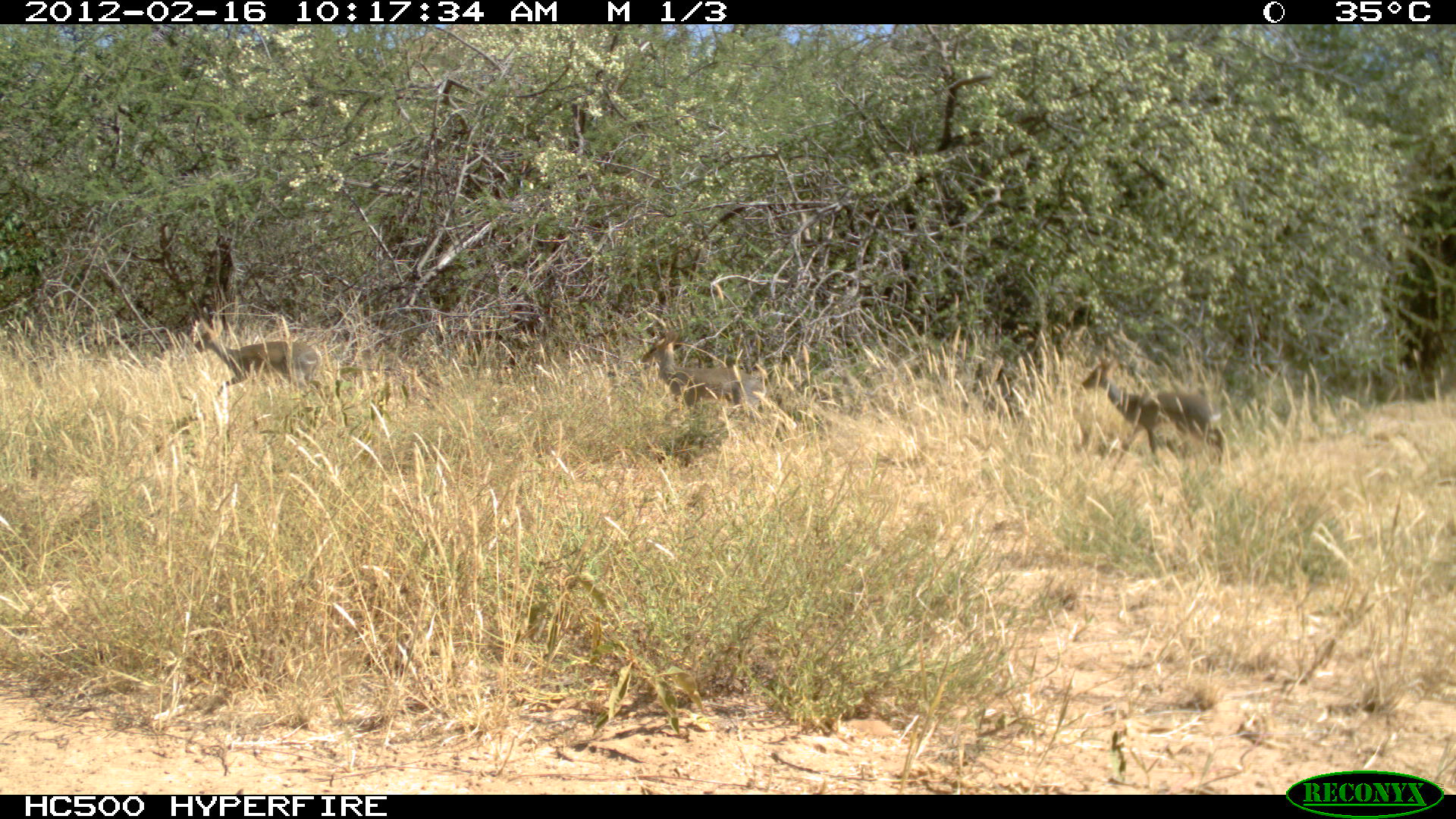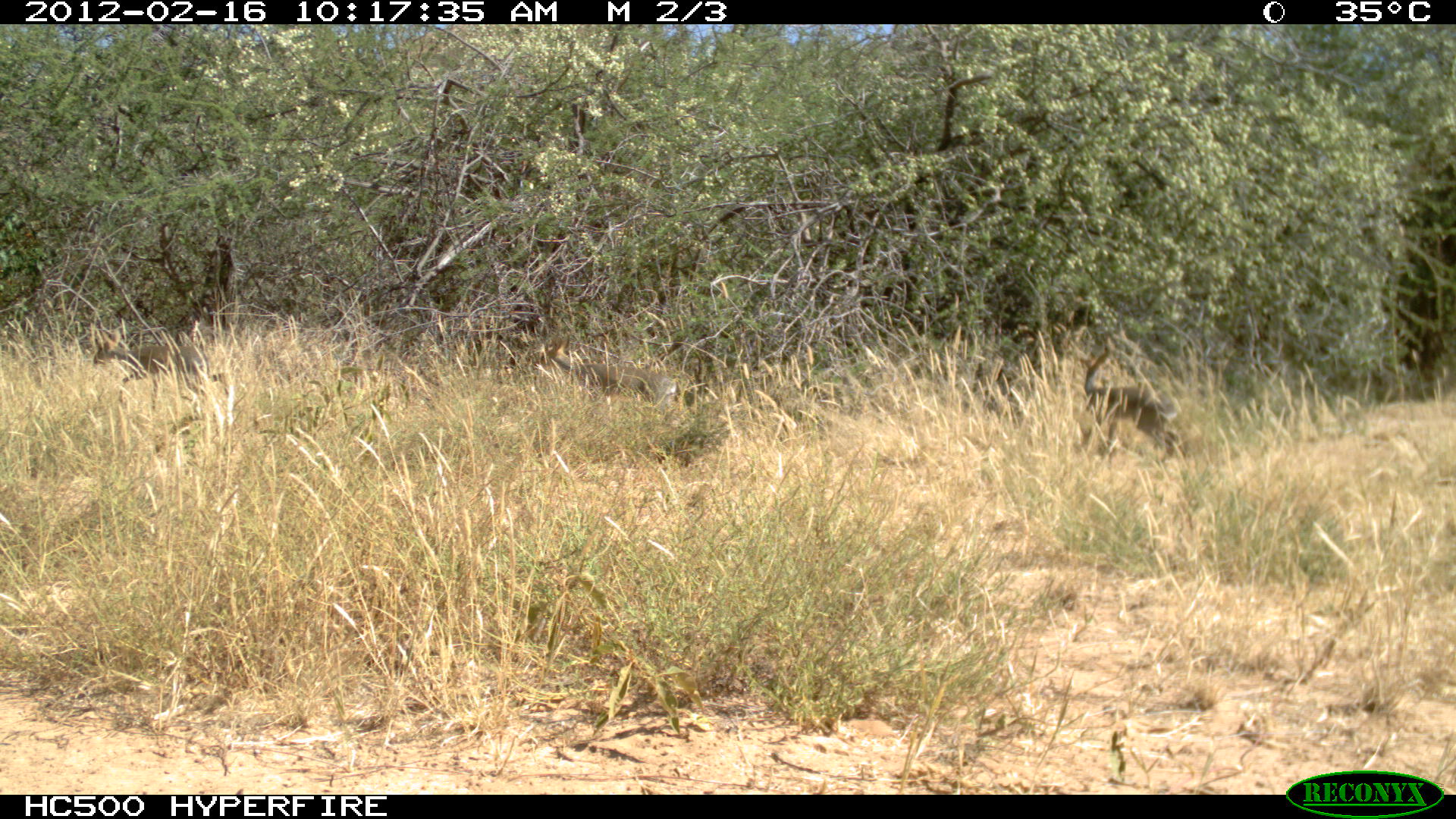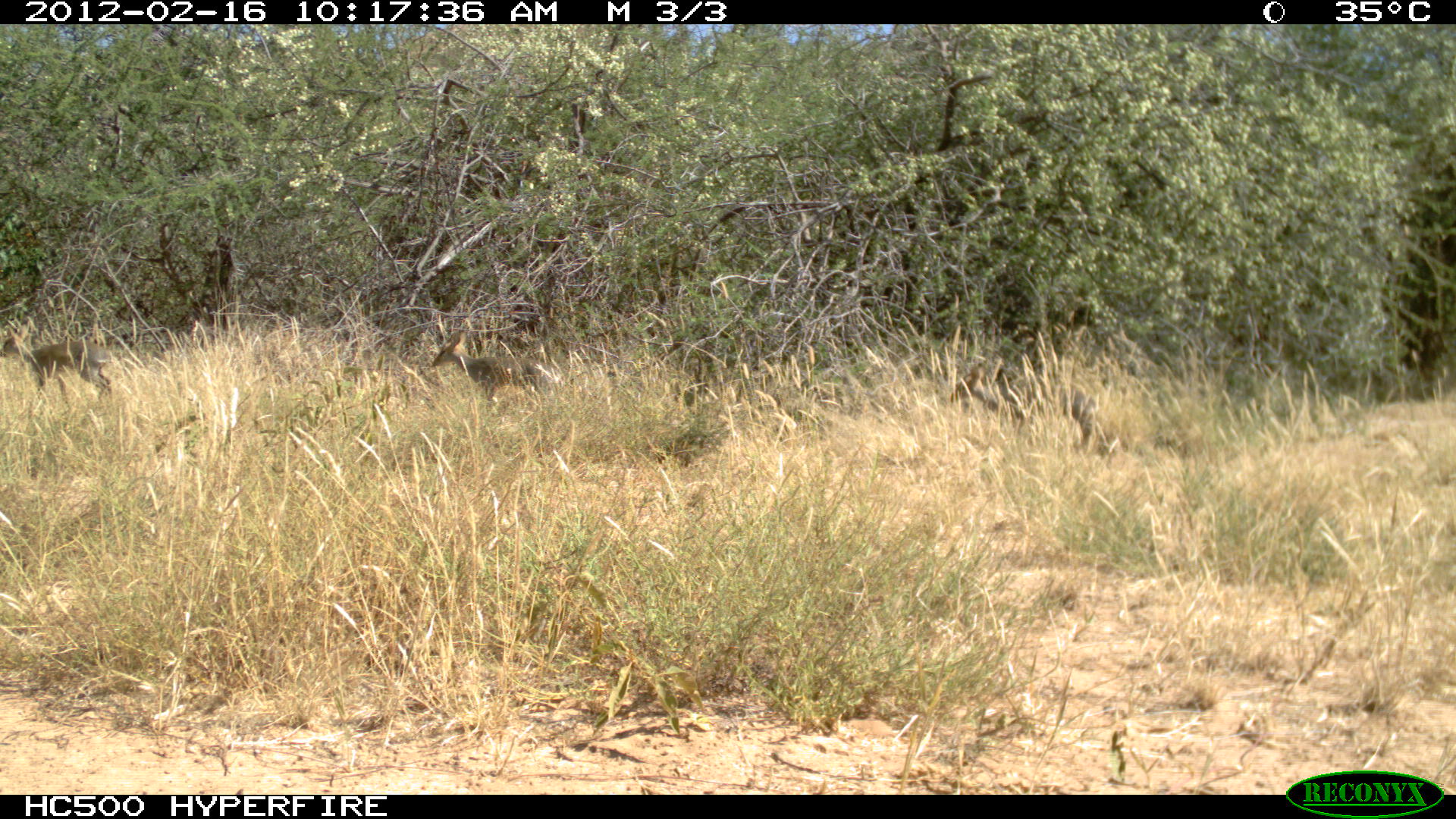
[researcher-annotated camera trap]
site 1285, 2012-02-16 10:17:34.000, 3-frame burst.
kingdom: Animalia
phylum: Chordata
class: Mammalia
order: Artiodactyla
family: Bovidae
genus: Madoqua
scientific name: Madoqua guentheri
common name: günther's dik-dik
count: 3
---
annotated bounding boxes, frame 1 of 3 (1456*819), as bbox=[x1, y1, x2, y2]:
madoqua guentheri: bbox=[1079, 351, 1226, 466]; bbox=[639, 328, 767, 420]; bbox=[193, 313, 325, 399]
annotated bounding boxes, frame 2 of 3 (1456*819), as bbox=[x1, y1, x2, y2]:
madoqua guentheri: bbox=[537, 327, 678, 414]; bbox=[1082, 339, 1183, 458]; bbox=[90, 328, 234, 411]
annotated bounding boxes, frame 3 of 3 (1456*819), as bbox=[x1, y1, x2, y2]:
madoqua guentheri: bbox=[949, 364, 1096, 449]; bbox=[428, 329, 566, 408]; bbox=[0, 324, 114, 405]